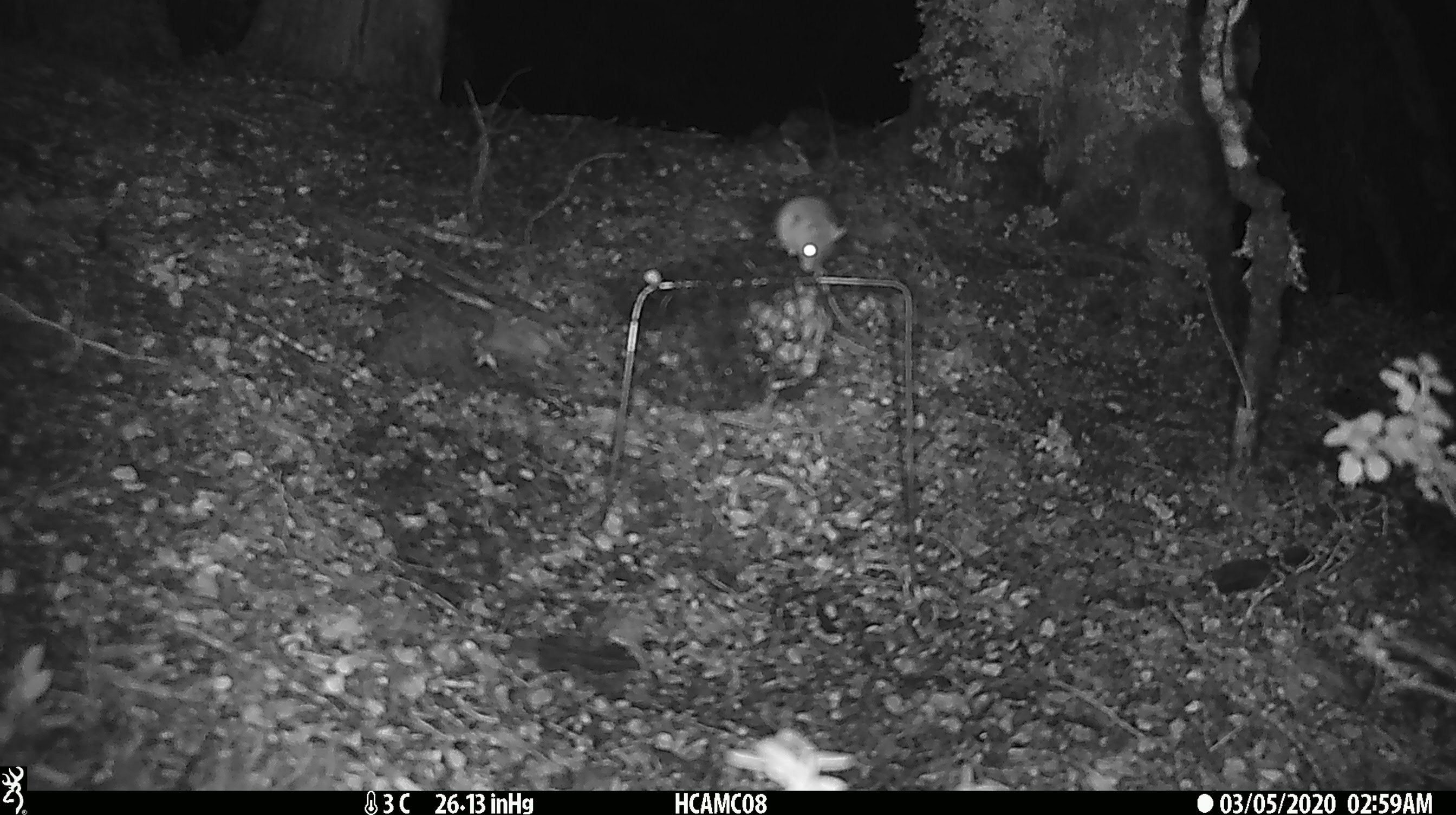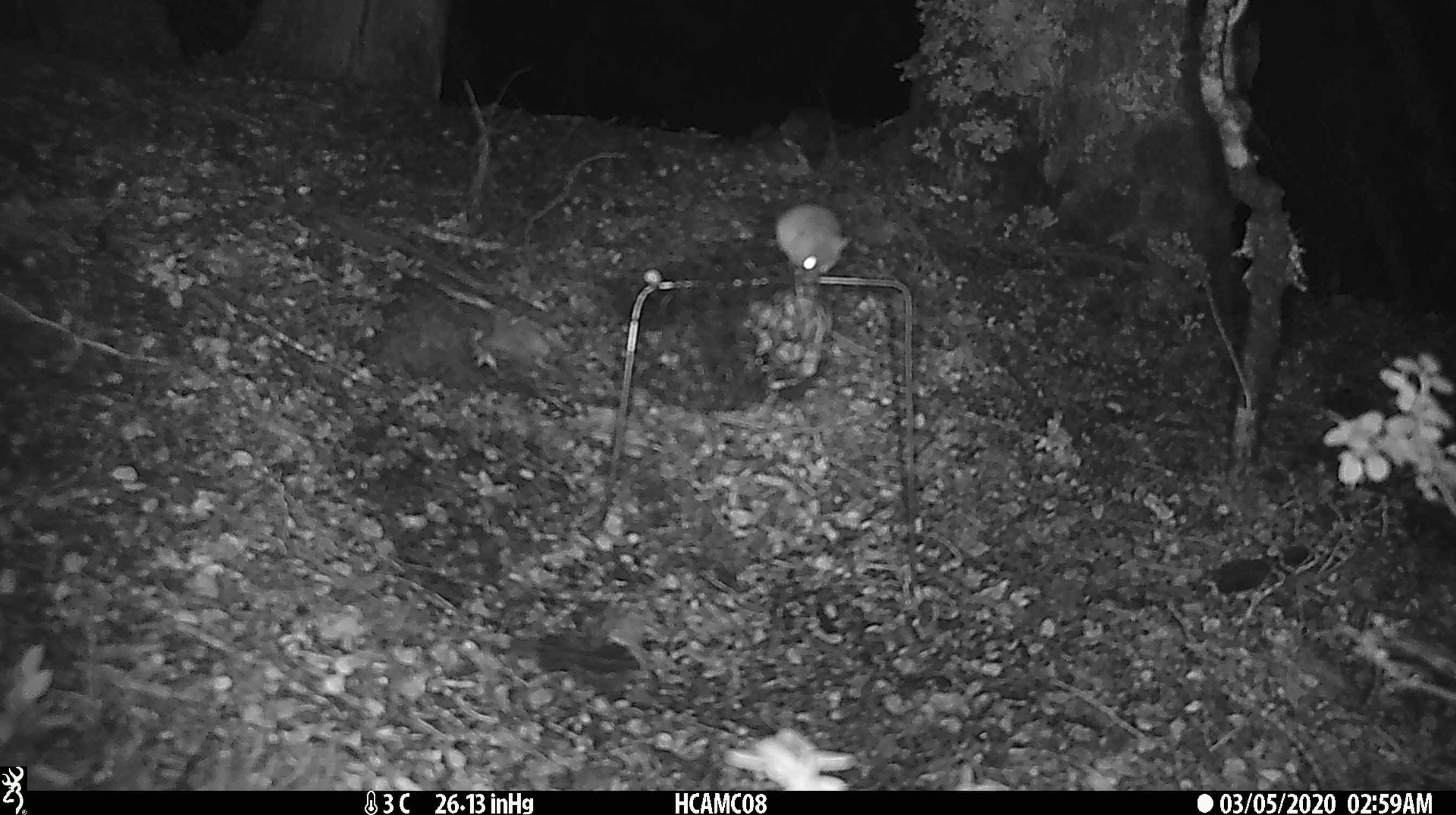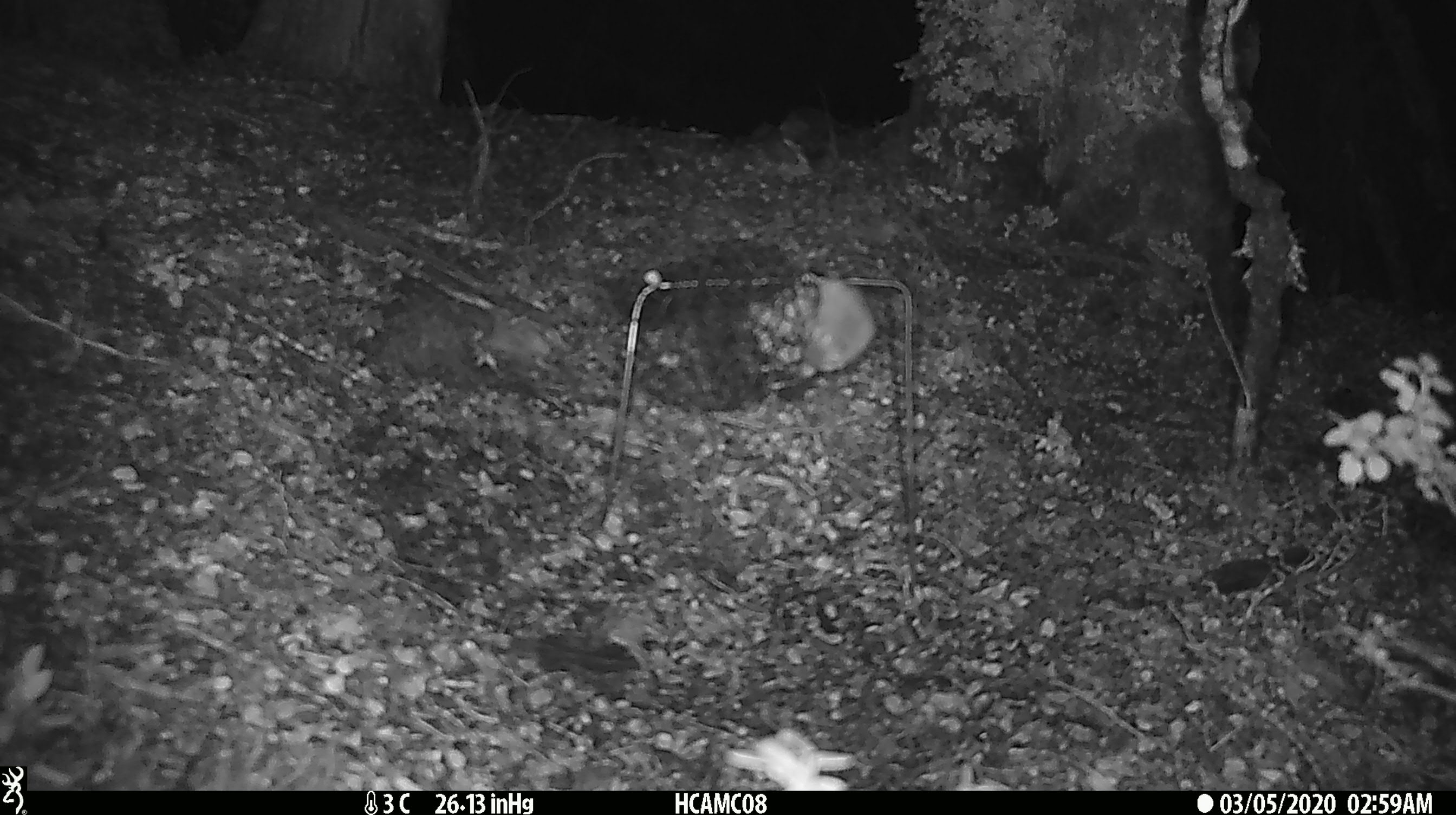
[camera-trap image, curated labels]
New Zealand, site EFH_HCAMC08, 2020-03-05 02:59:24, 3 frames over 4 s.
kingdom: Animalia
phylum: Chordata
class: Mammalia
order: Rodentia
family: Muridae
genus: Mus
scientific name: Mus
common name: mouse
Mouse (Mus).